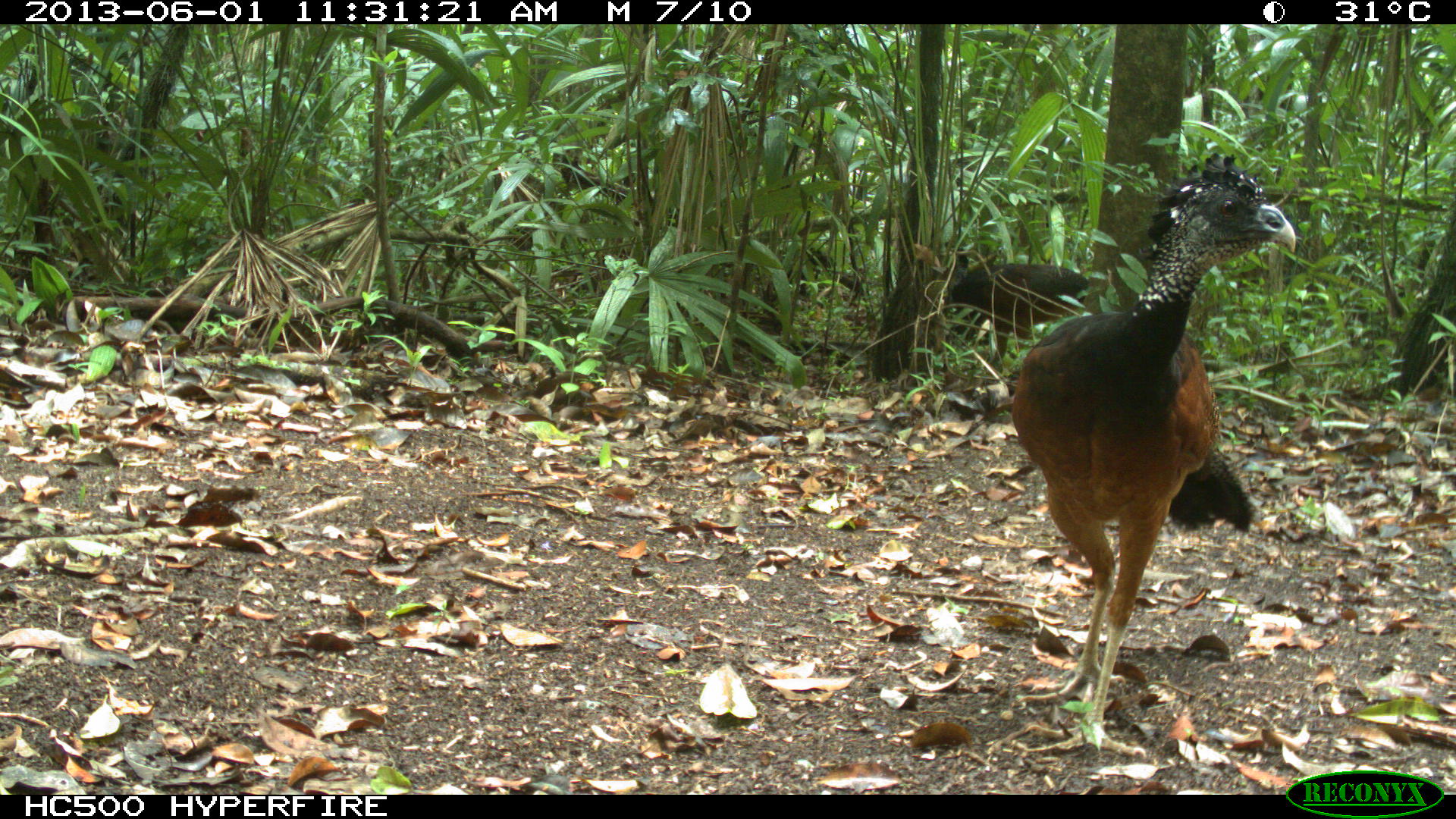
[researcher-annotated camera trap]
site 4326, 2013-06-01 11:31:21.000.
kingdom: Animalia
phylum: Chordata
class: Aves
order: Galliformes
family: Cracidae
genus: Crax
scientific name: Crax rubra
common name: great curassow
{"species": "Crax rubra (great curassow)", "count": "2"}